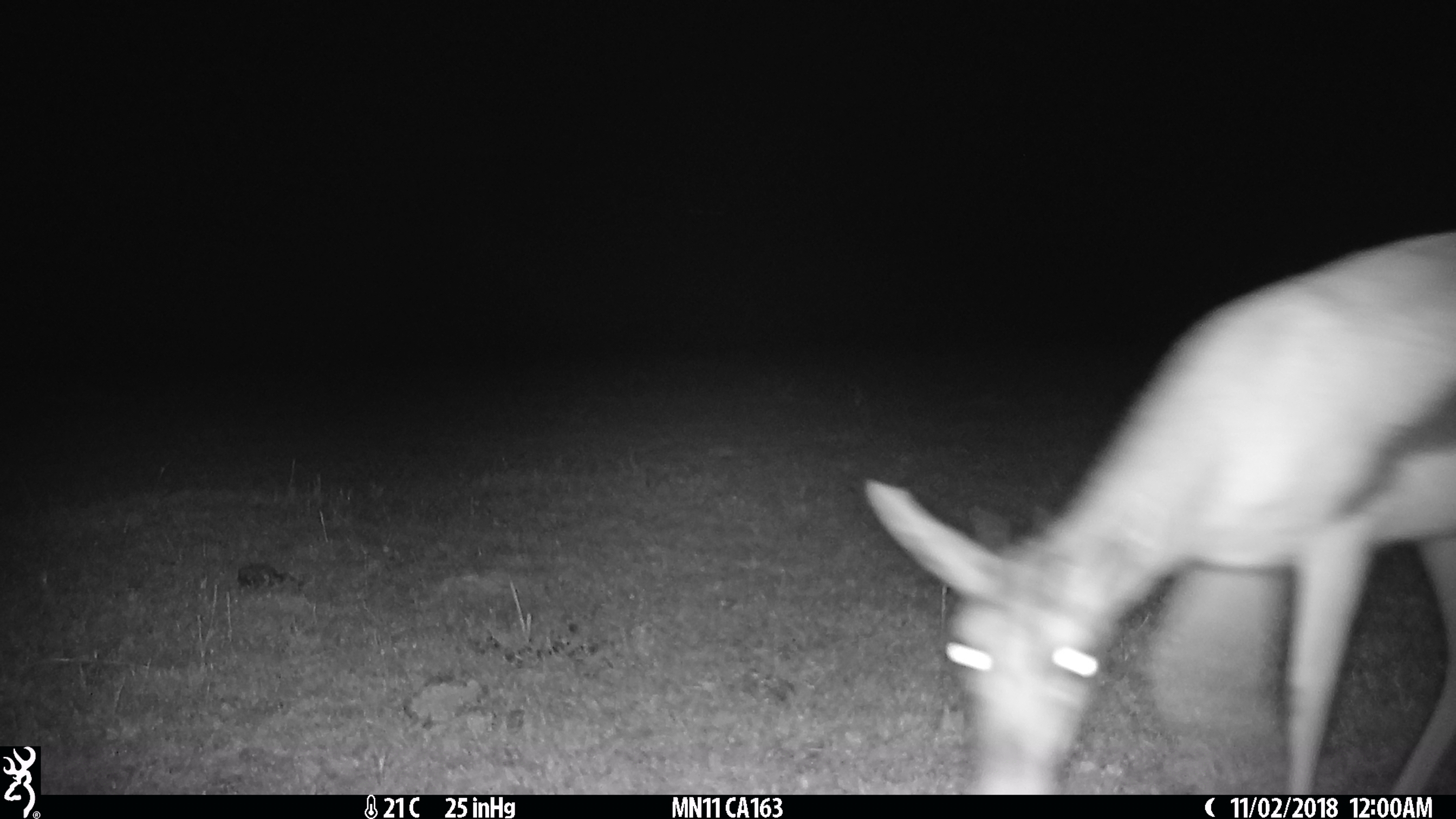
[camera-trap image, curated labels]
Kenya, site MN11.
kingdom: Animalia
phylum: Chordata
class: Mammalia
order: Artiodactyla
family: Bovidae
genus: Eudorcas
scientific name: Eudorcas thomsonii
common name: thomon's gazelle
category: gazelle thomsons